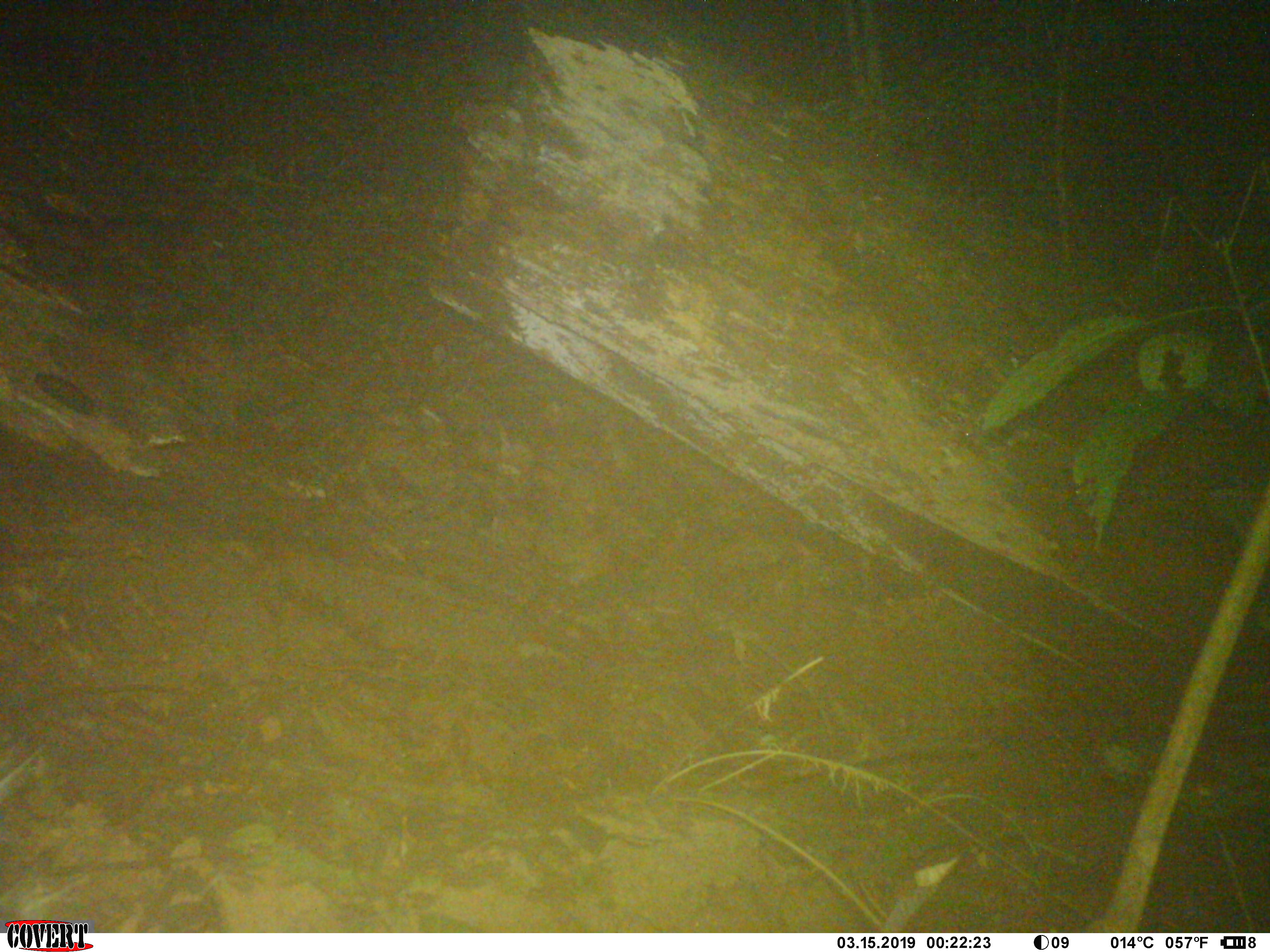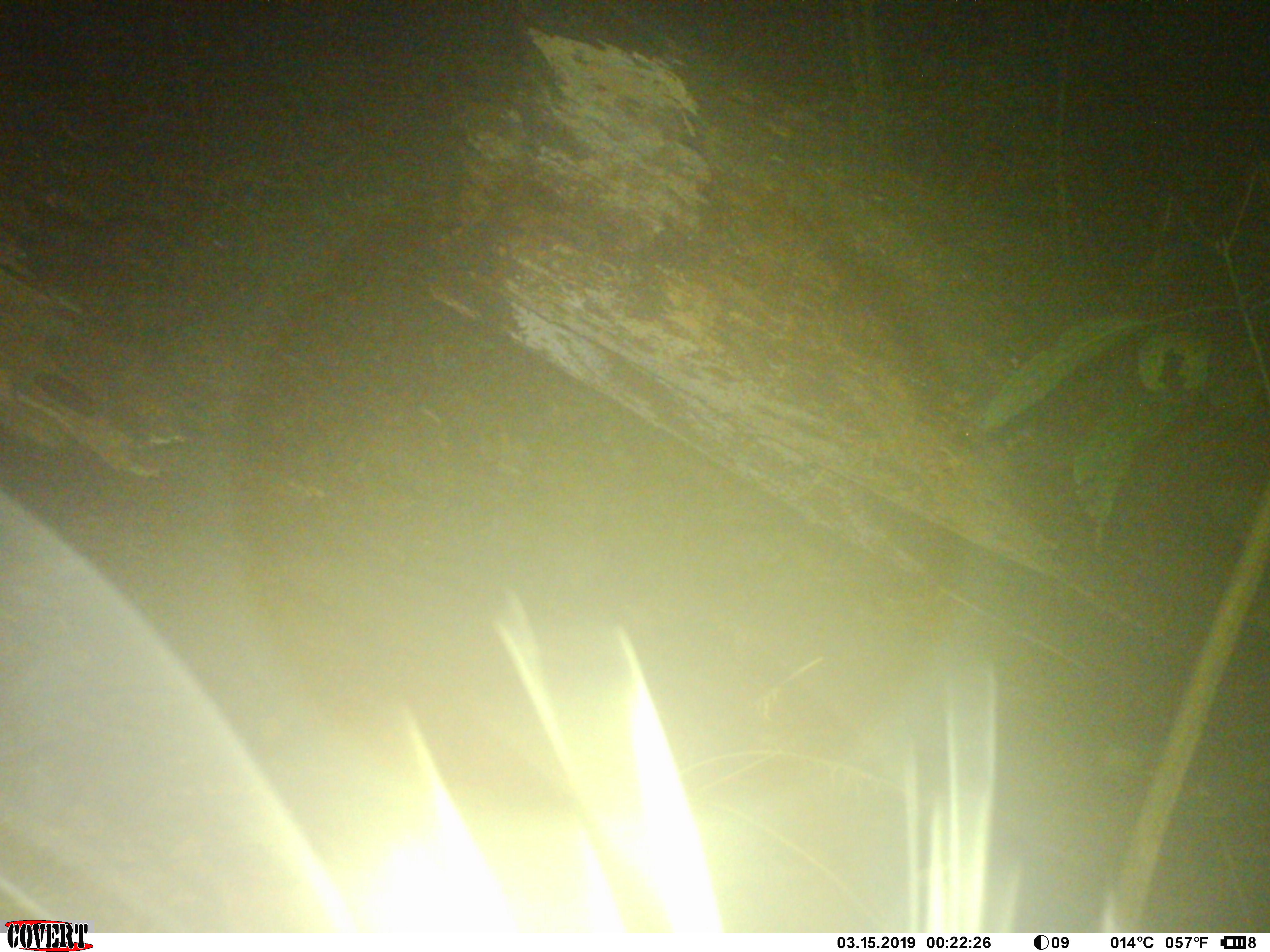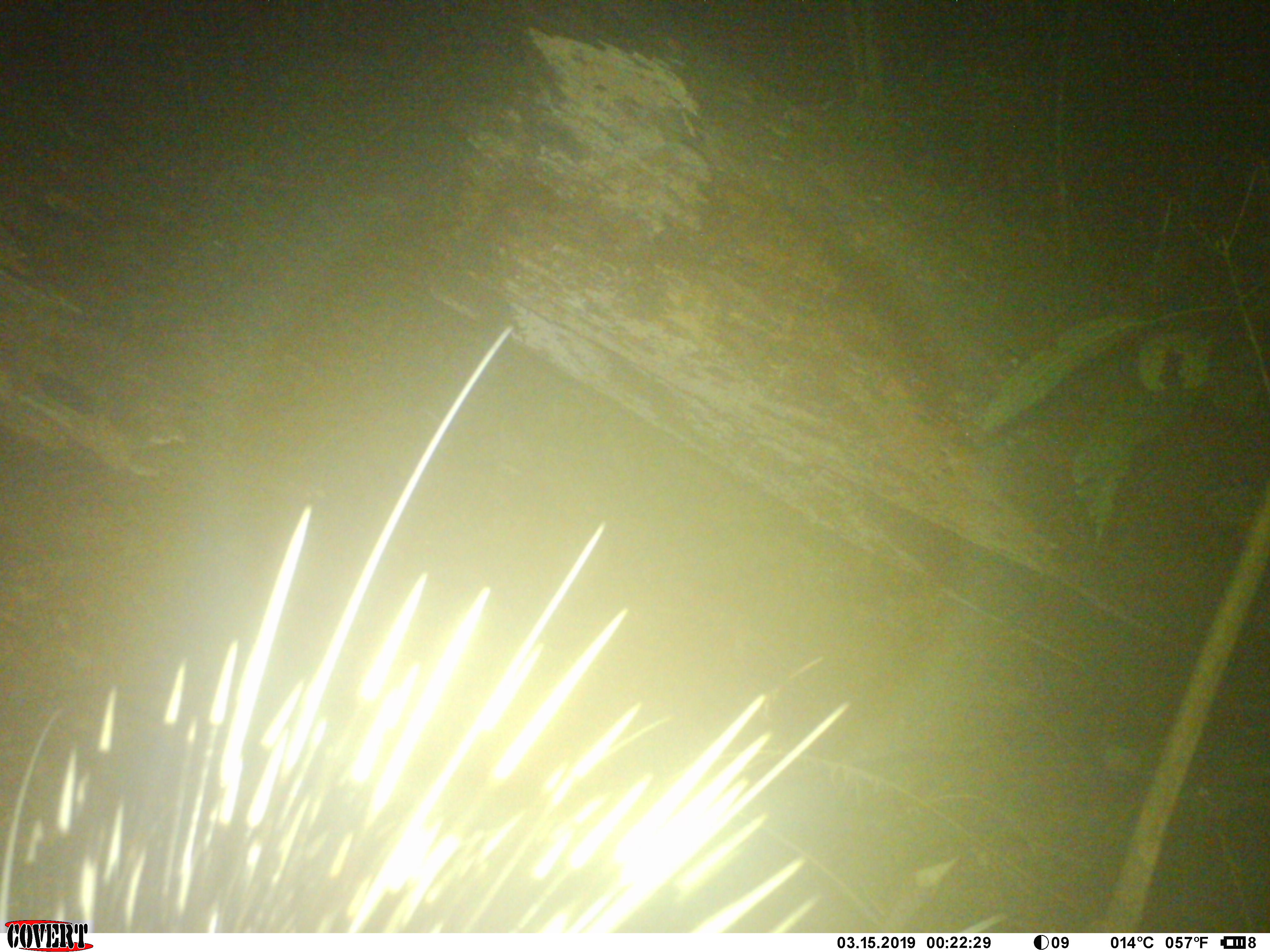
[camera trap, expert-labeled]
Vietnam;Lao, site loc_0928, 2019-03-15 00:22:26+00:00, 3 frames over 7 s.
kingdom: Animalia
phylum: Chordata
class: Mammalia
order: Rodentia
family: Hystricidae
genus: Hystrix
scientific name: Hystrix brachyura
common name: malayan porcupine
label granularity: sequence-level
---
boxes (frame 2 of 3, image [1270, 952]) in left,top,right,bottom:
malayan porcupine: 0,485,1119,932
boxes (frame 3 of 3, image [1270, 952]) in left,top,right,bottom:
malayan porcupine: 0,323,852,934